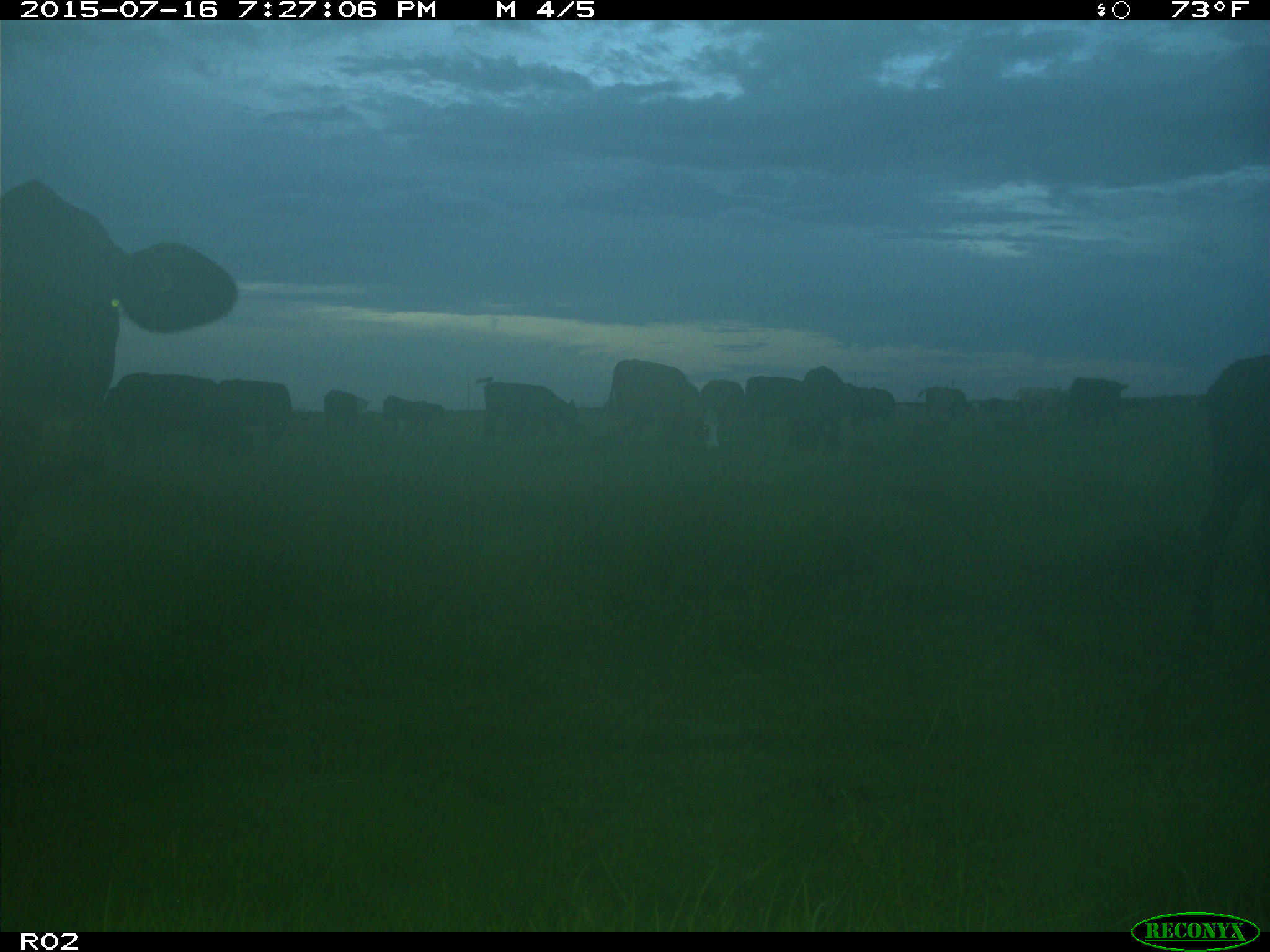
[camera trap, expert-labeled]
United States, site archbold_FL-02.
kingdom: Animalia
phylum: Chordata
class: Mammalia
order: Artiodactyla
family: Bovidae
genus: Bos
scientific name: Bos taurus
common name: domestic cow